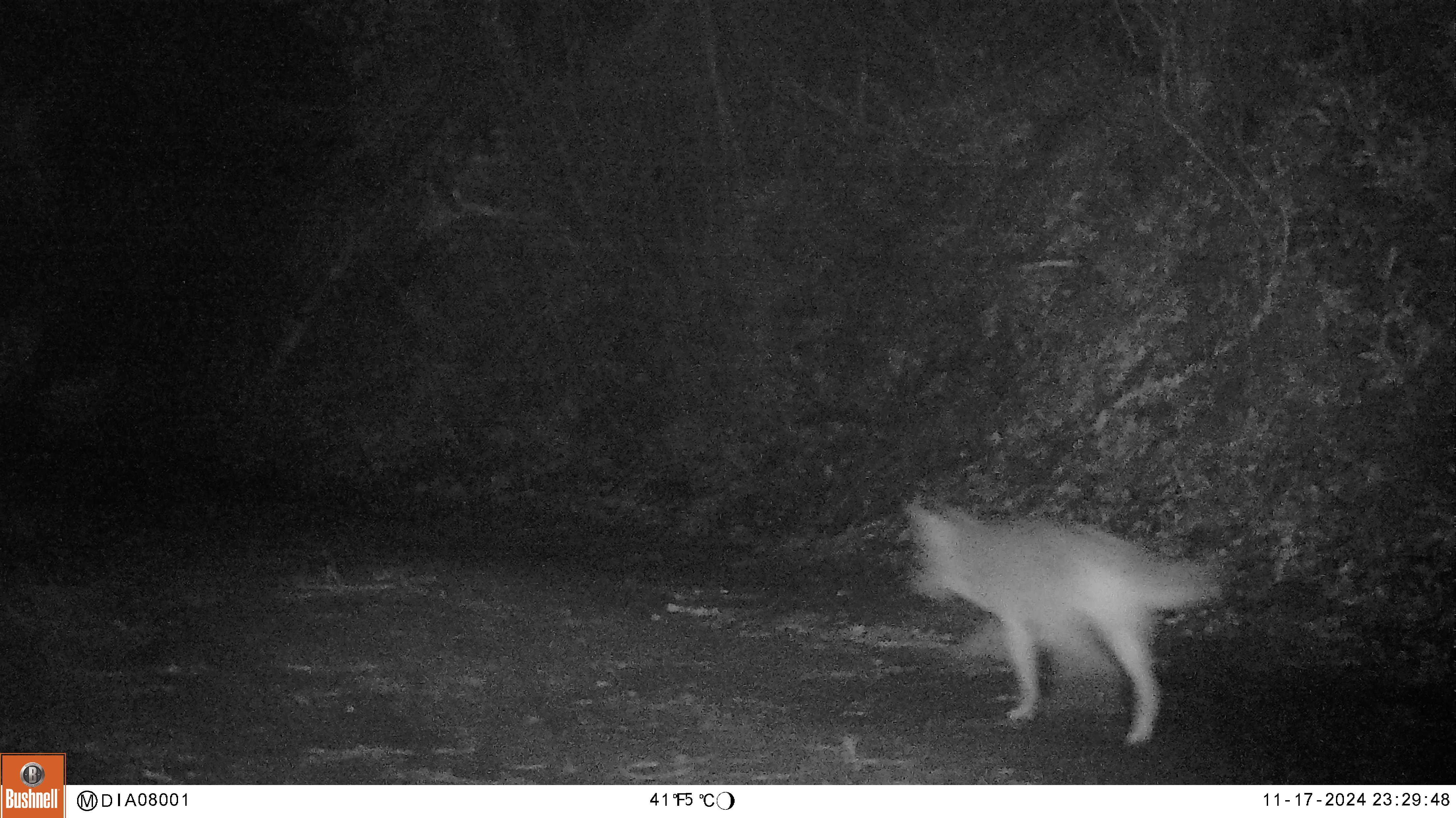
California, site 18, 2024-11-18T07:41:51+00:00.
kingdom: Animalia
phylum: Chordata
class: Mammalia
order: Carnivora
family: Canidae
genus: Canis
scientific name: Canis latrans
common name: coyote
Coyote (Canis latrans).